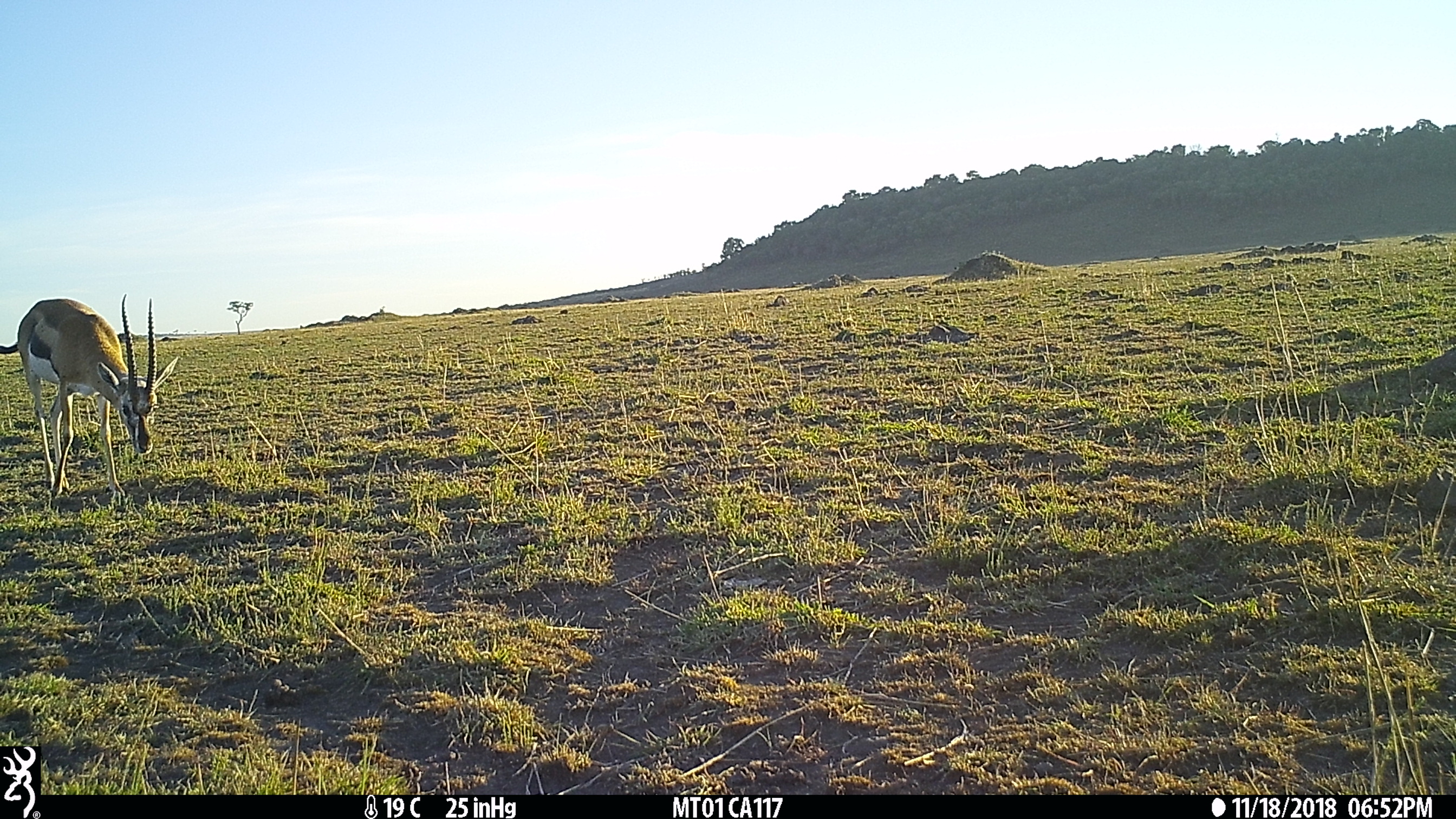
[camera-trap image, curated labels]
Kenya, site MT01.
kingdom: Animalia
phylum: Chordata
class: Mammalia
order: Artiodactyla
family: Bovidae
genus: Eudorcas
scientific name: Eudorcas thomsonii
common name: thomon's gazelle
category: gazelle thomsons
Gazelle thomsons (thomon's gazelle) (Eudorcas thomsonii).